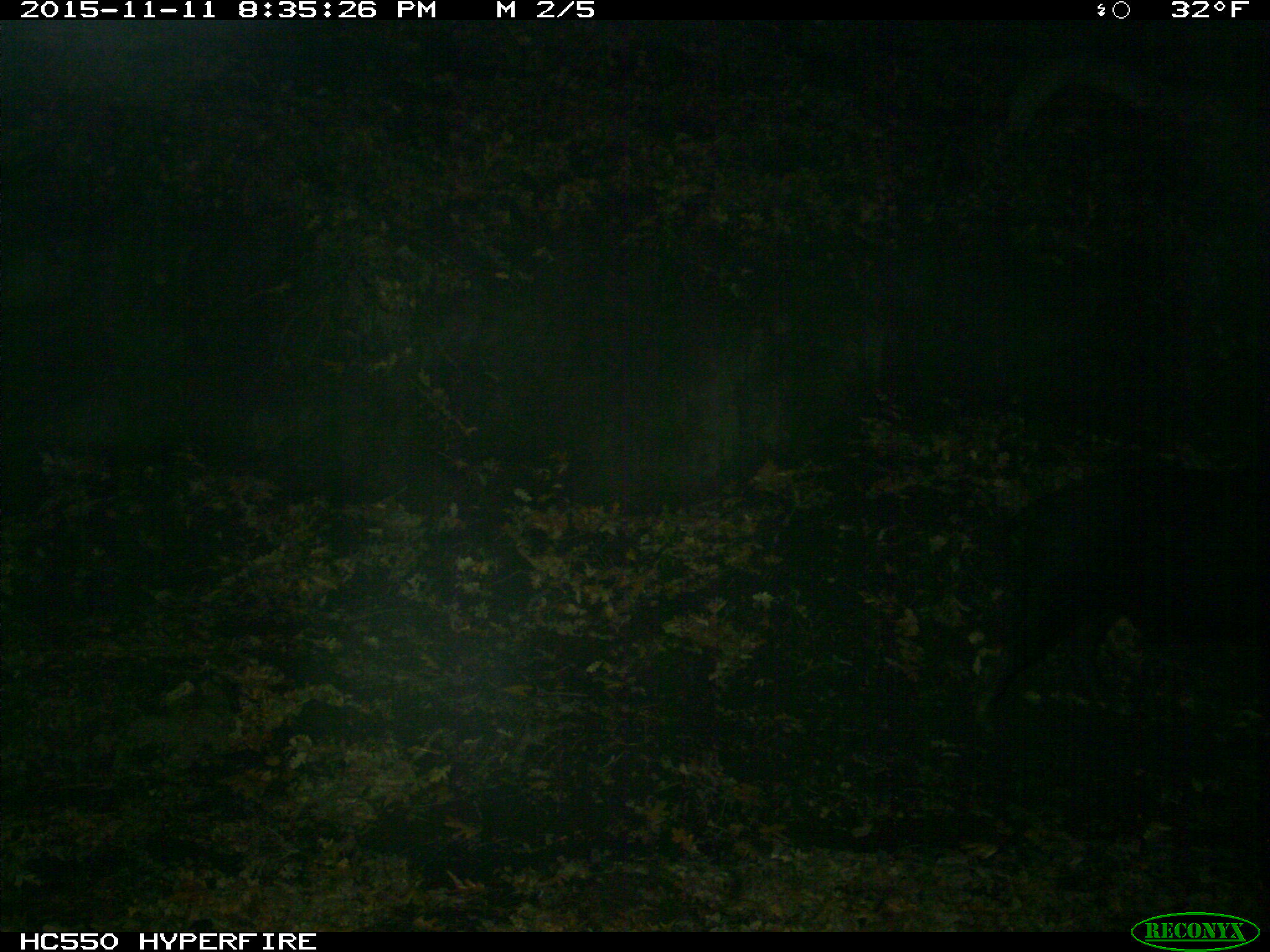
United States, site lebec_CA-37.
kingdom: Animalia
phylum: Chordata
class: Mammalia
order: Artiodactyla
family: Suidae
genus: Sus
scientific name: Sus scrofa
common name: wild boar